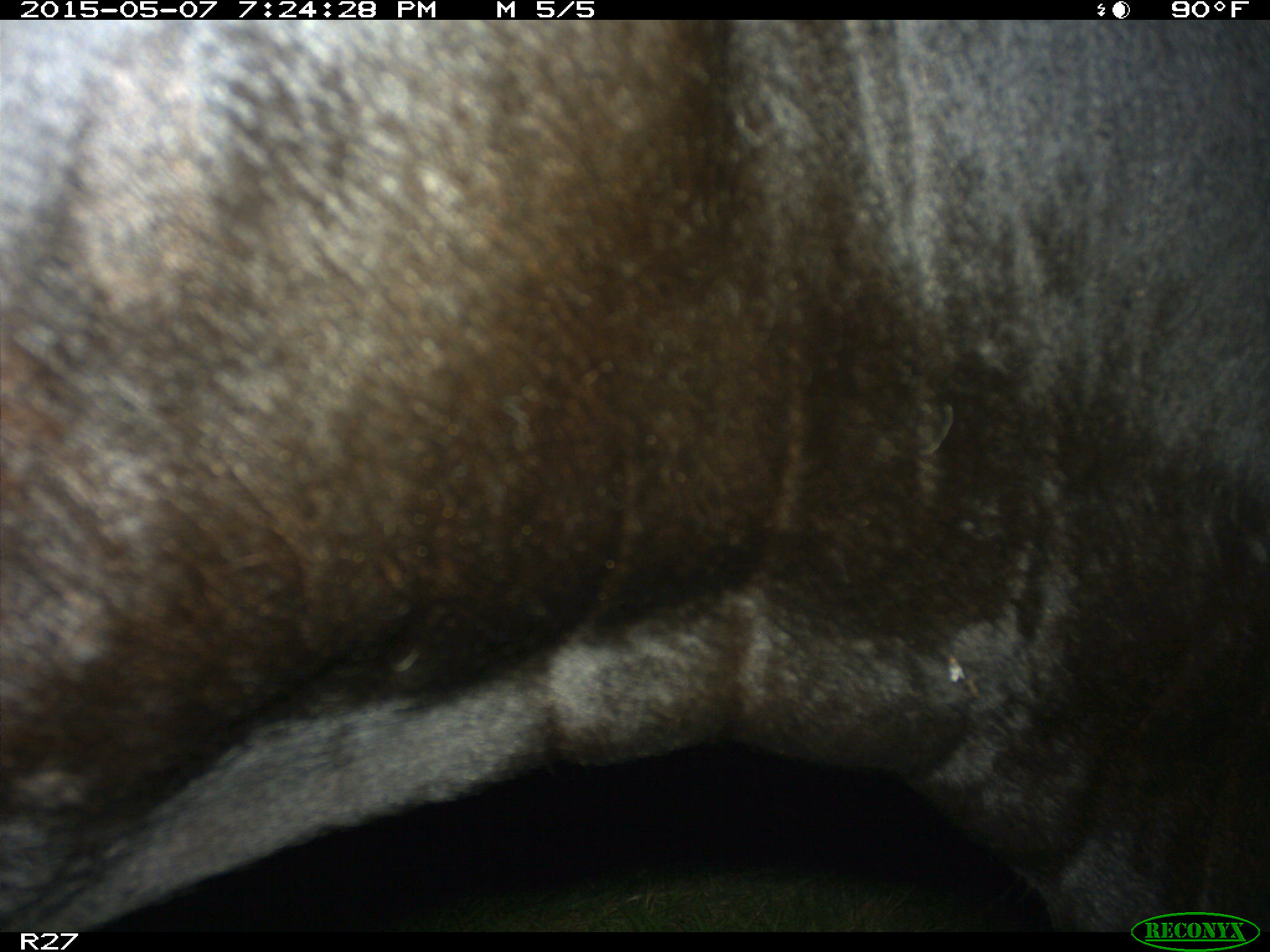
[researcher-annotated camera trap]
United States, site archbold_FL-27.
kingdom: Animalia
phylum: Chordata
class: Mammalia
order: Artiodactyla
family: Bovidae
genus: Bos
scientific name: Bos taurus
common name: domestic cow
Bos taurus (domestic cow).